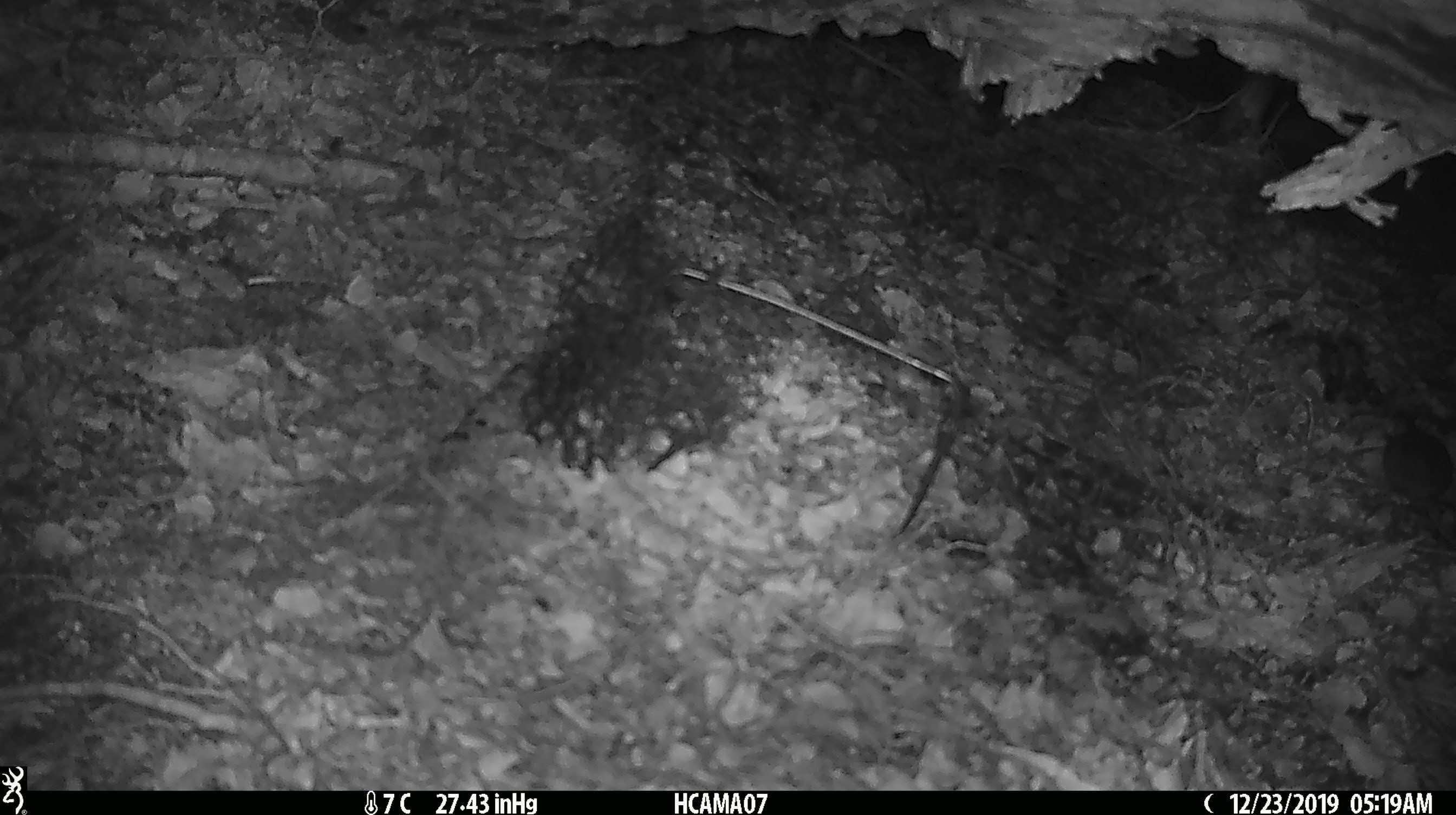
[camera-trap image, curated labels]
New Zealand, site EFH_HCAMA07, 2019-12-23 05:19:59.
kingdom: Animalia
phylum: Chordata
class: Mammalia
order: Rodentia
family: Muridae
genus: Mus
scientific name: Mus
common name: mouse